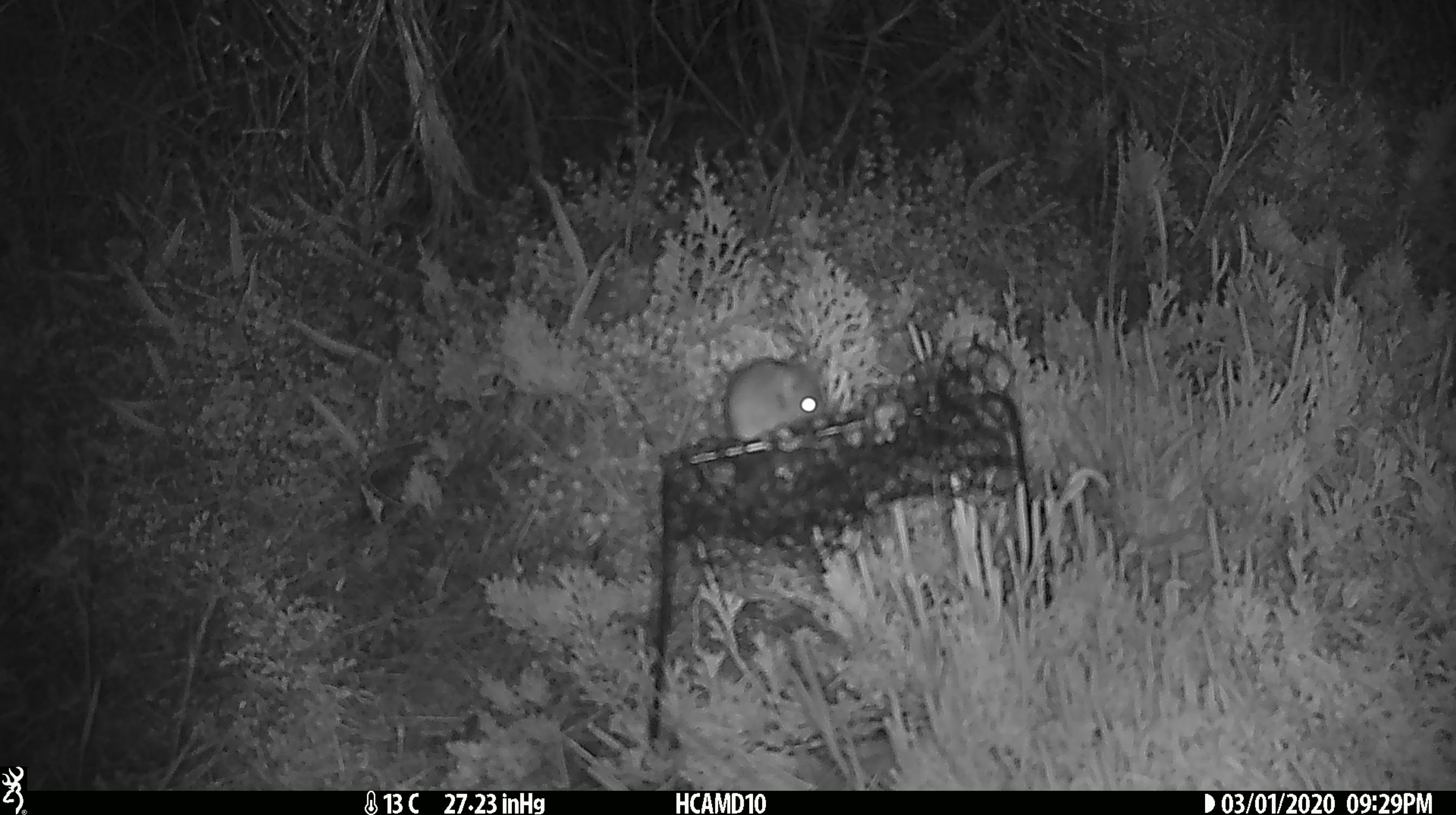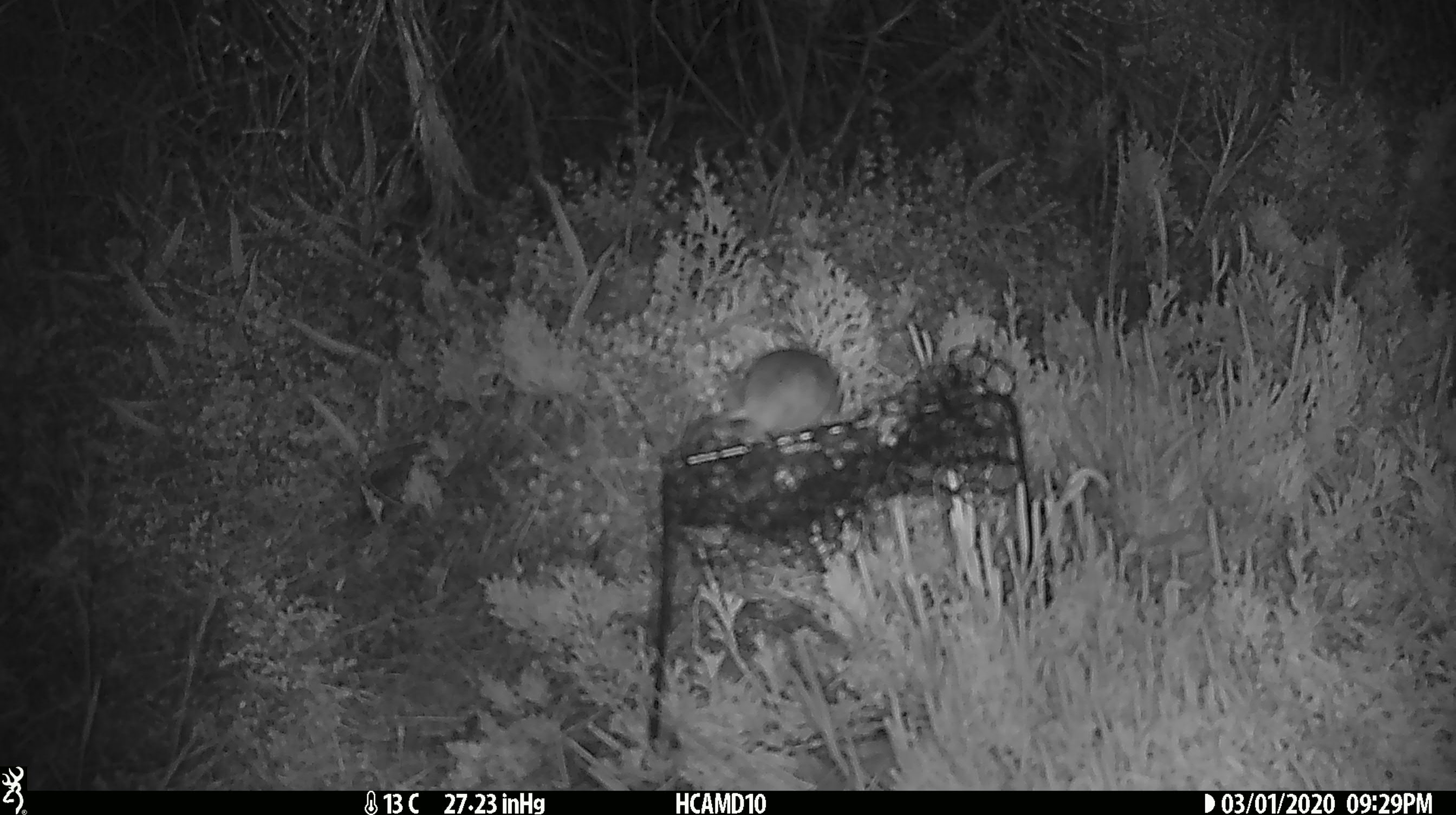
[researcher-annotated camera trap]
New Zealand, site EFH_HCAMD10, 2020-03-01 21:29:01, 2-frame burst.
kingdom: Animalia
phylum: Chordata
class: Mammalia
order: Rodentia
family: Muridae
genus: Mus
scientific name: Mus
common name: mouse